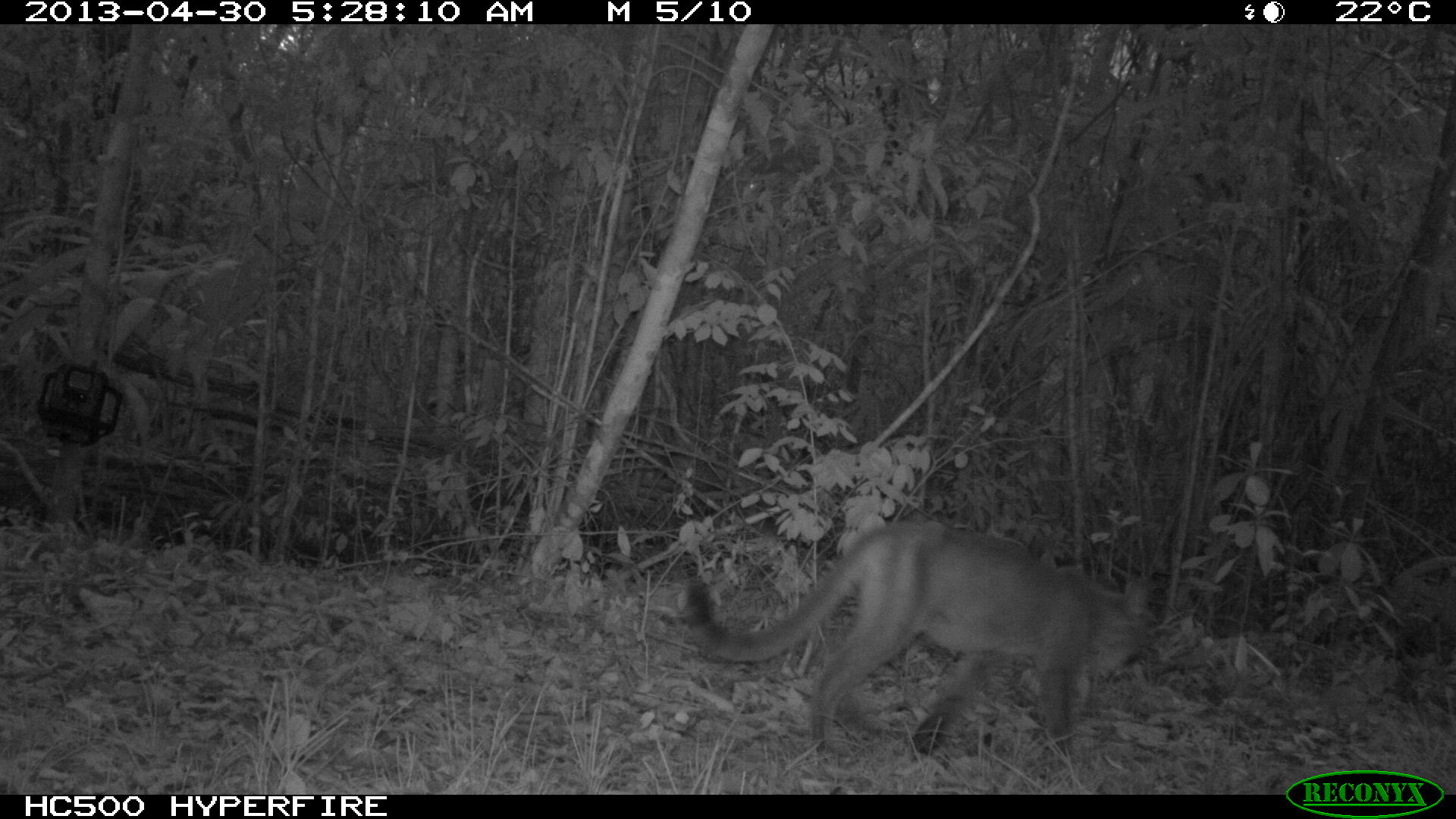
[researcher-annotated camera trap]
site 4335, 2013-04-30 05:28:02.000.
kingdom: Animalia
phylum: Chordata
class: Mammalia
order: Carnivora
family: Felidae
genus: Puma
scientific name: Puma concolor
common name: mountain lion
Puma concolor (mountain lion), count 1.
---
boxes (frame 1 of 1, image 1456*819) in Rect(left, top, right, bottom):
puma concolor: Rect(689, 520, 1153, 758)